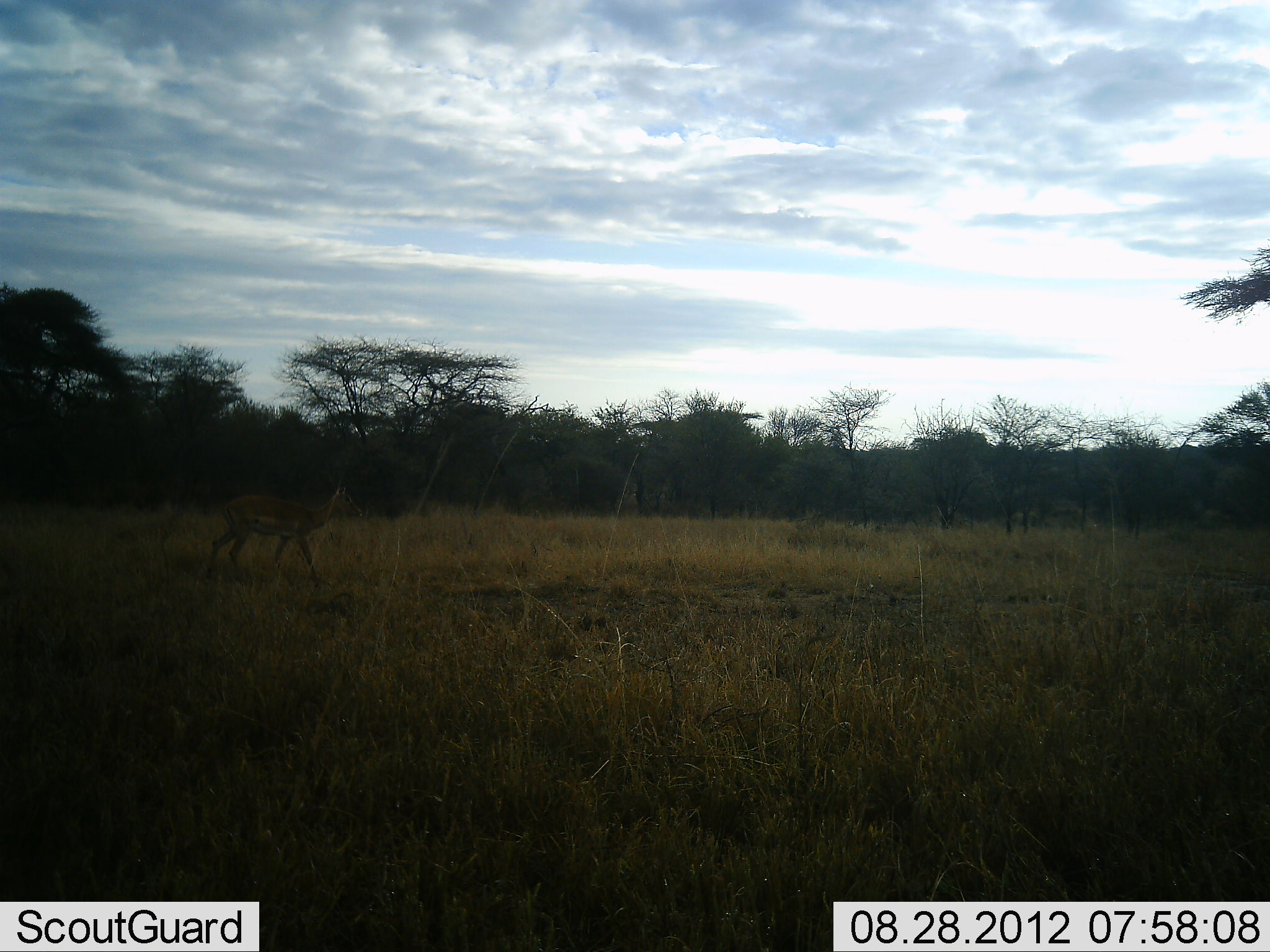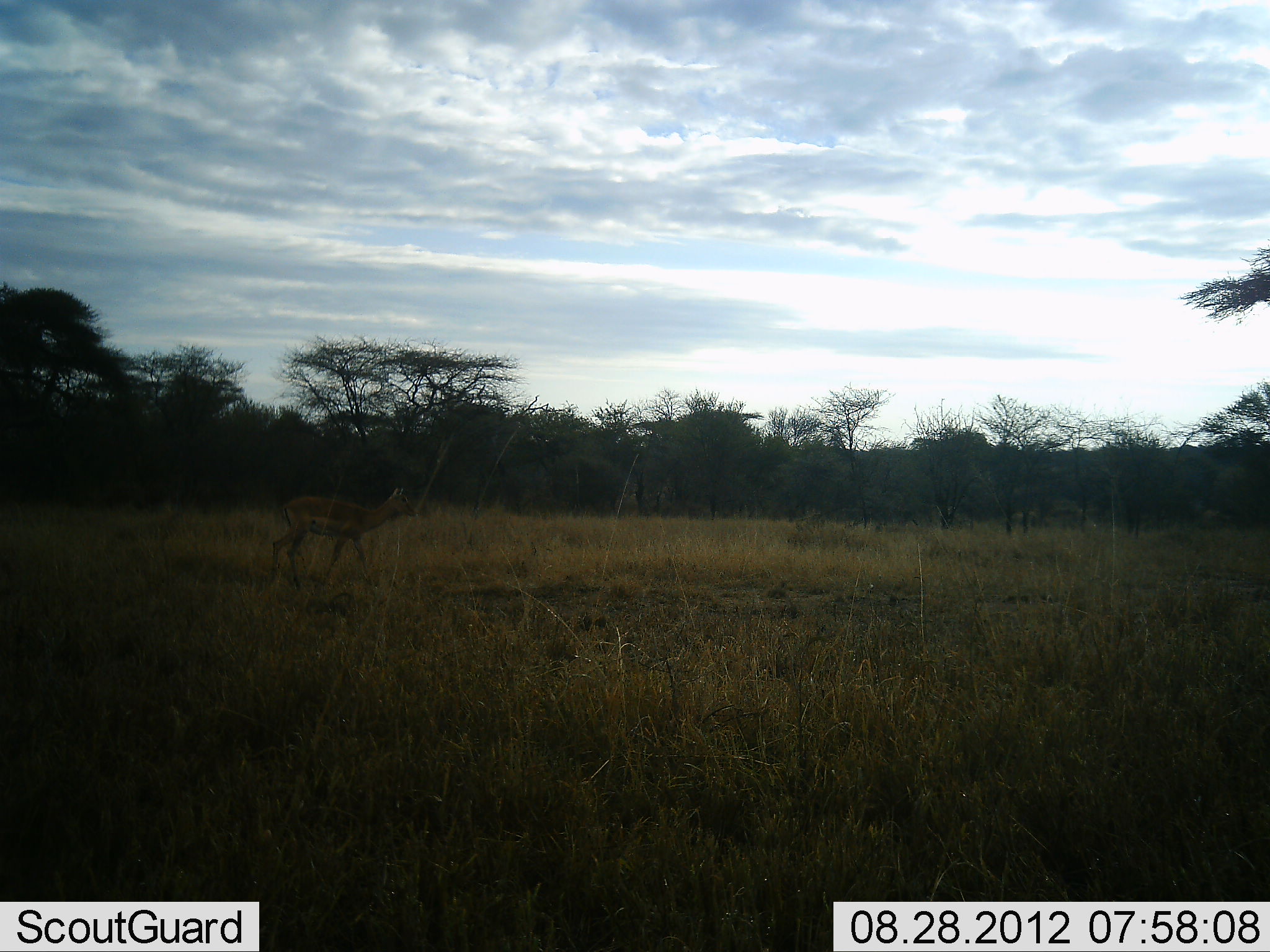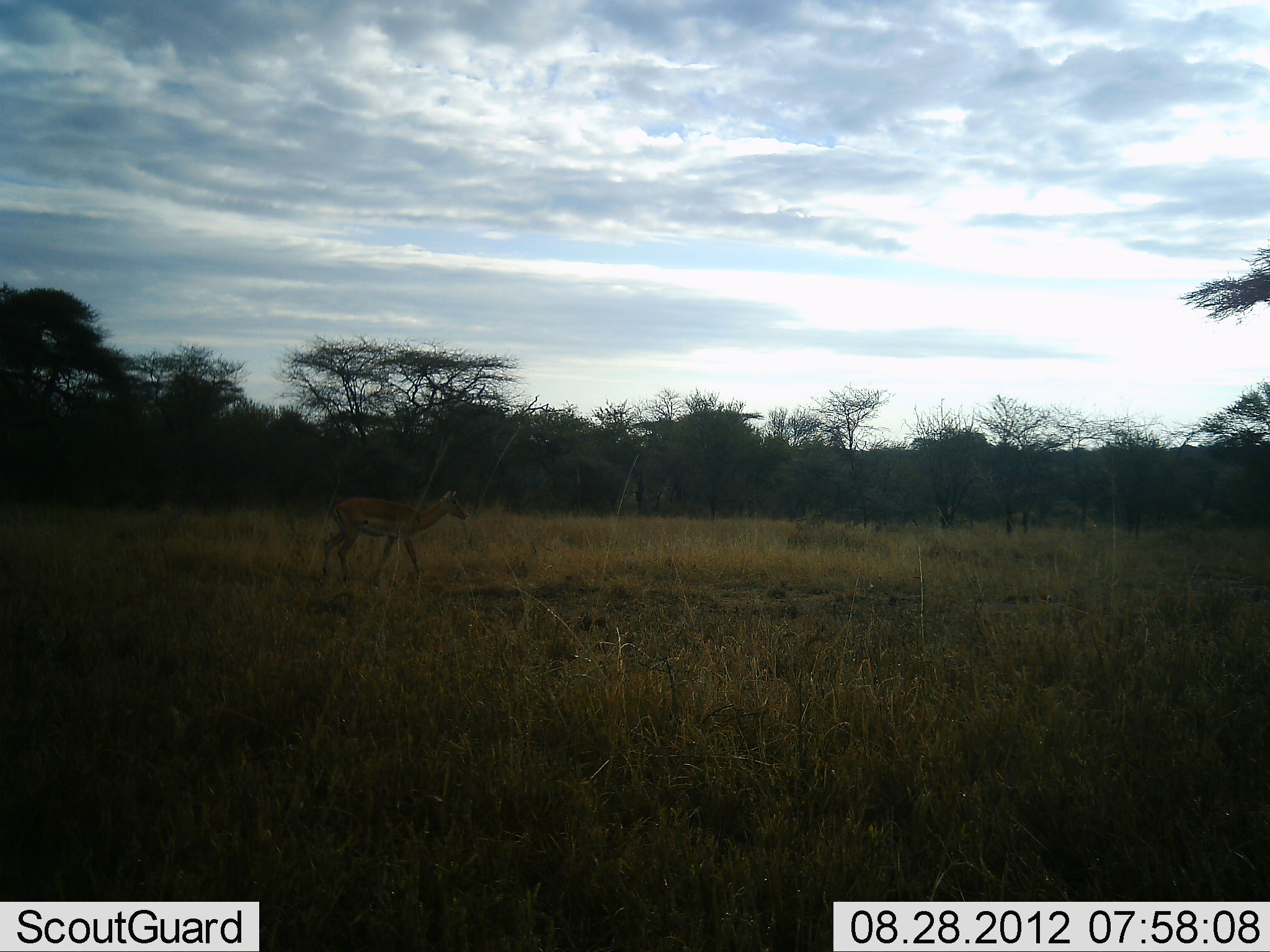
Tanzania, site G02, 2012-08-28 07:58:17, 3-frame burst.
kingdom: Animalia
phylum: Chordata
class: Mammalia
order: Artiodactyla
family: Bovidae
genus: Aepyceros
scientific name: Aepyceros melampus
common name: impala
Impala (Aepyceros melampus), count 1. Behavior (volunteer vote fractions): standing 10%, resting 0%, moving 100%, interacting 0%. Young present (vote fraction): 0%. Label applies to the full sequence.